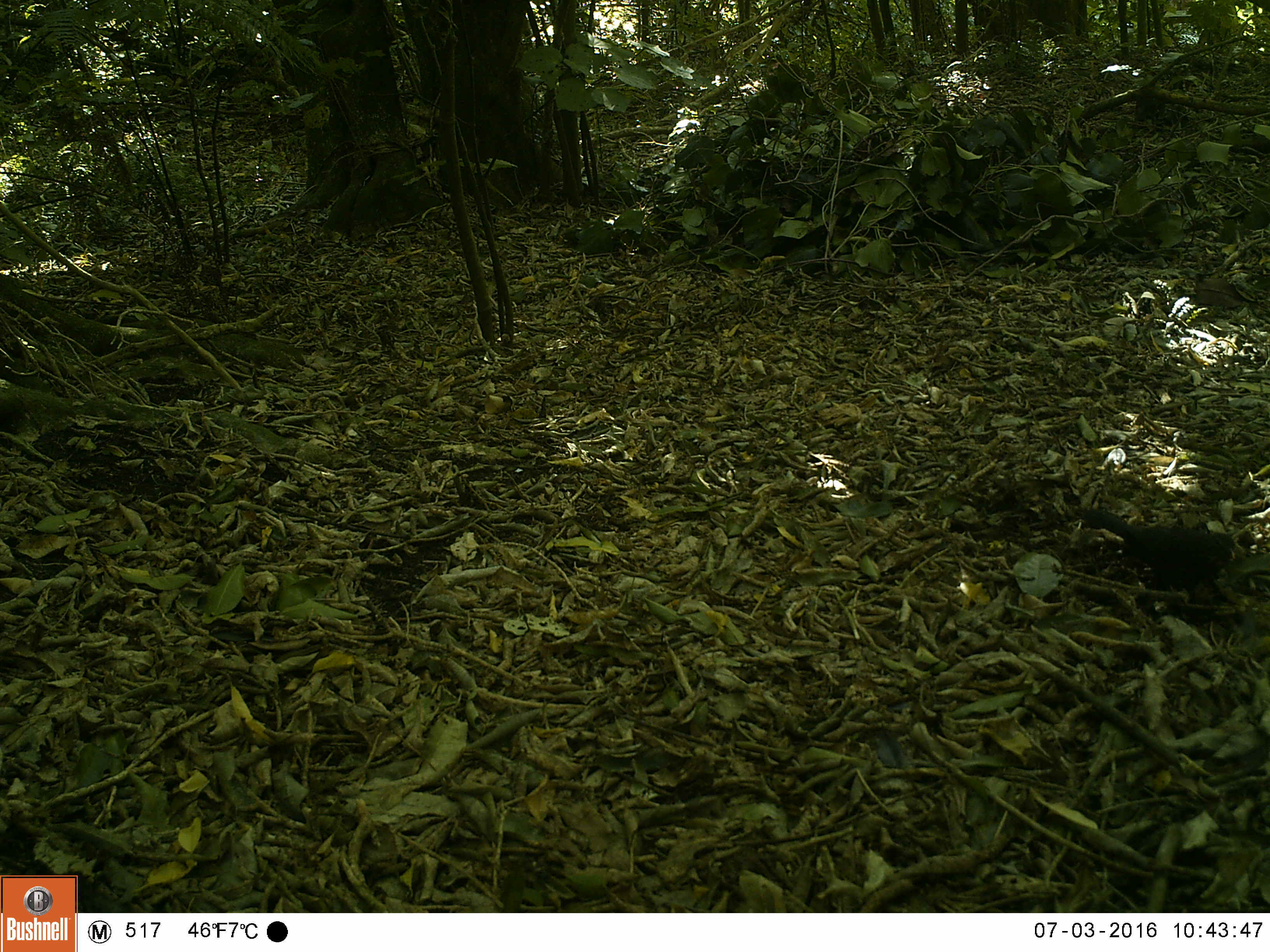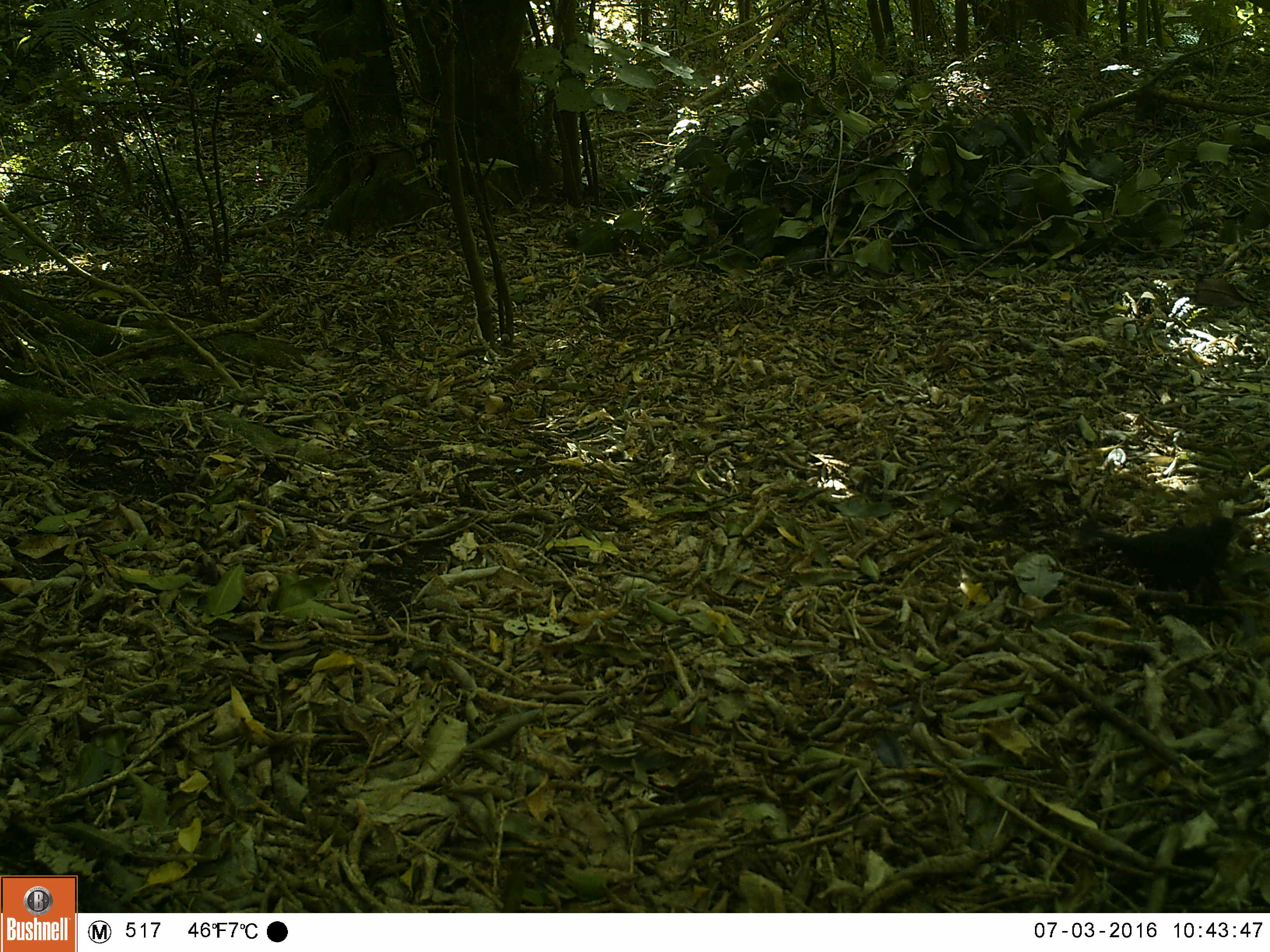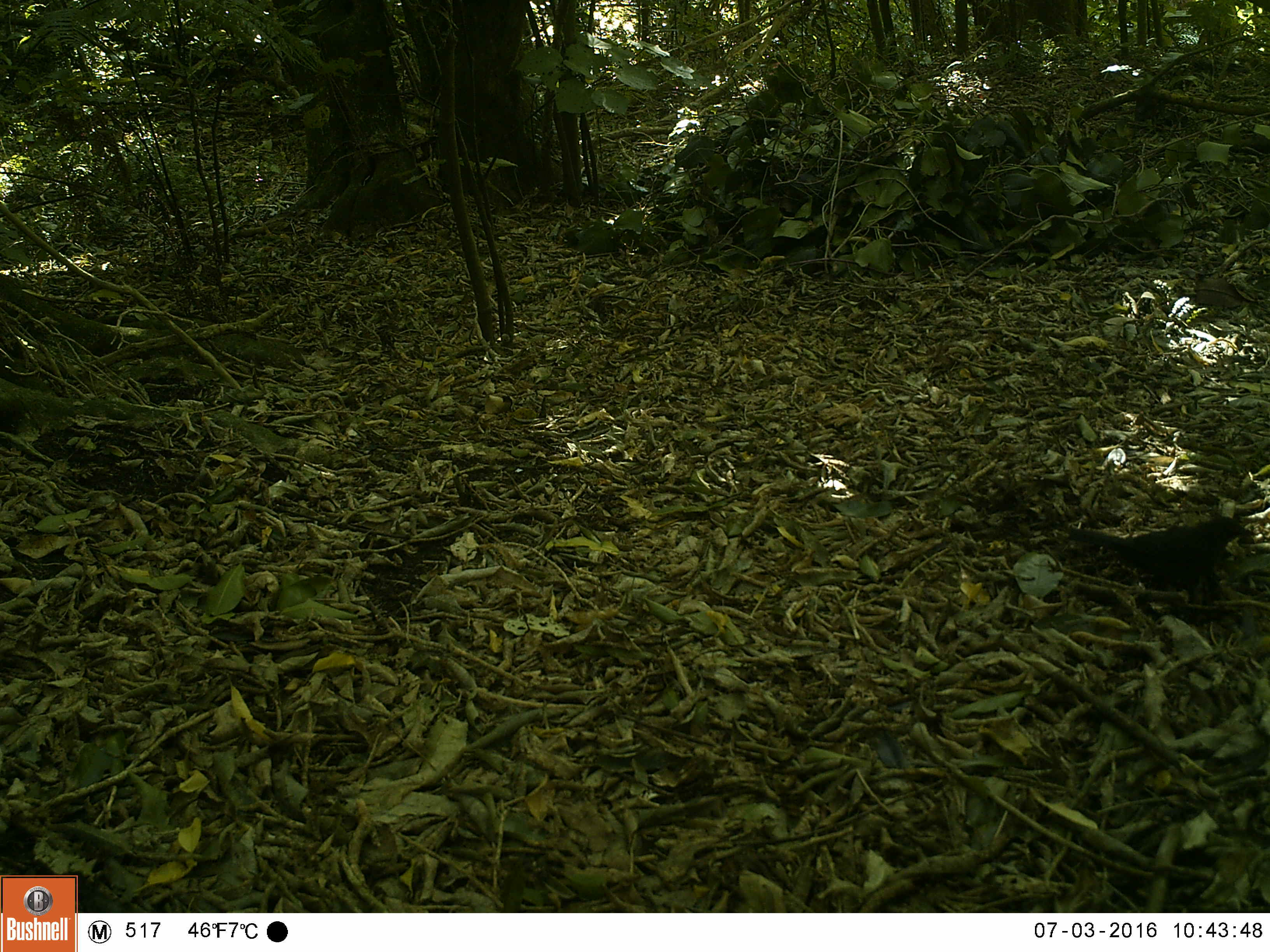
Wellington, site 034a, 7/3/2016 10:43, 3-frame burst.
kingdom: Animalia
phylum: Chordata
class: Aves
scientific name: Aves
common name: bird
Bird (Aves).